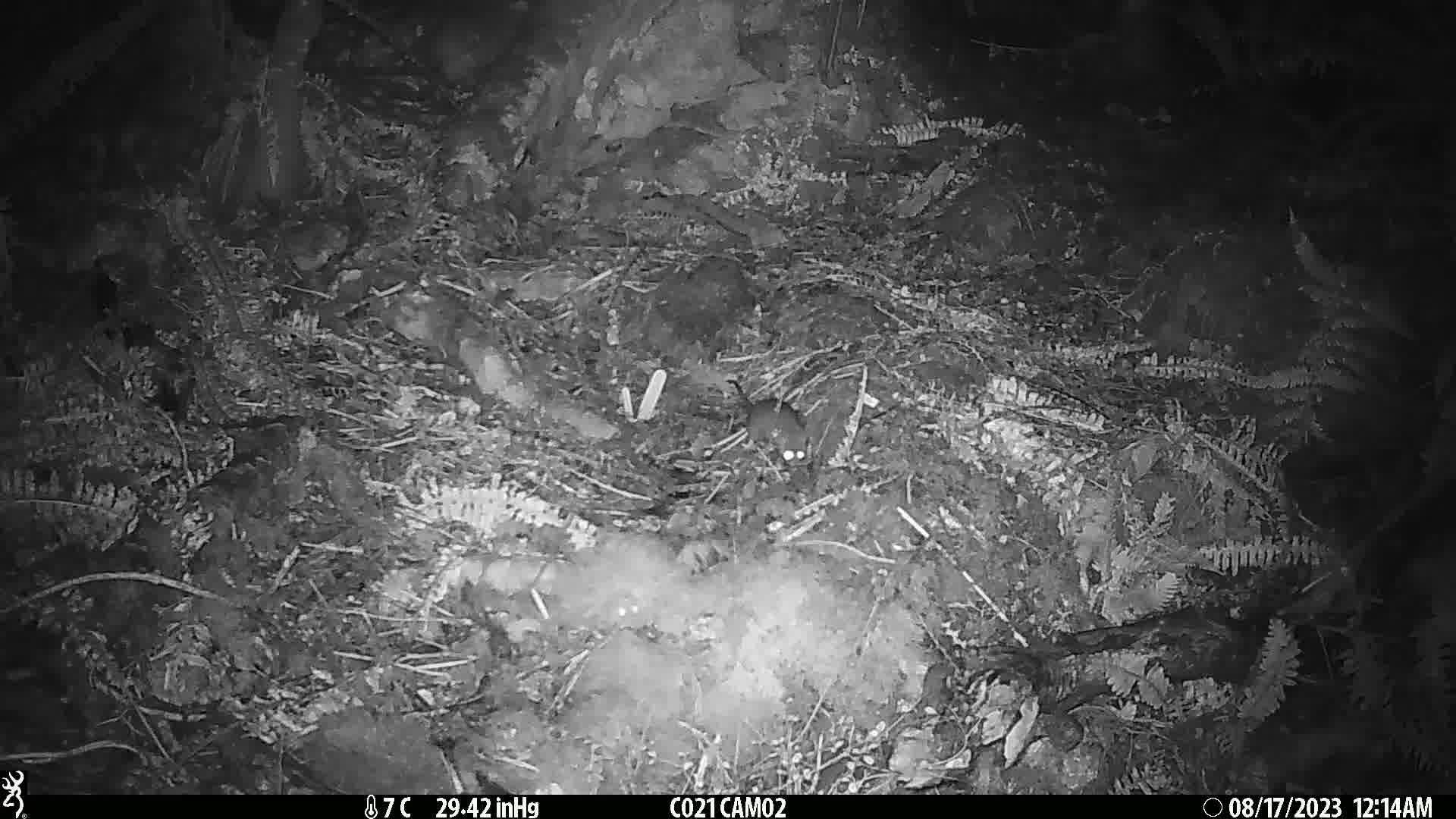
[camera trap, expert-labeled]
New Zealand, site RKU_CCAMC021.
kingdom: Animalia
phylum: Chordata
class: Mammalia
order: Rodentia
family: Muridae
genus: Rattus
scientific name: Rattus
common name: rat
Rat (Rattus).